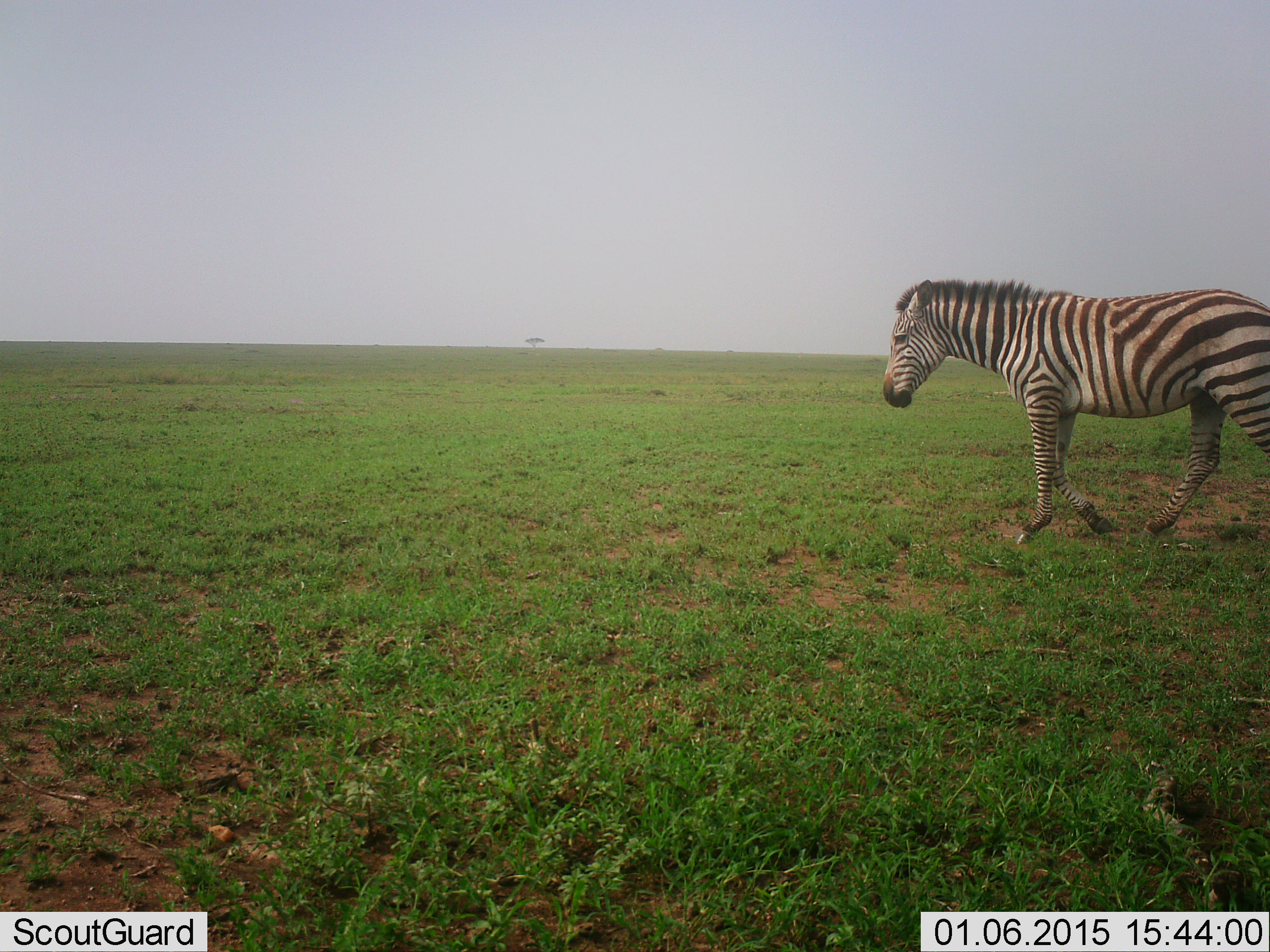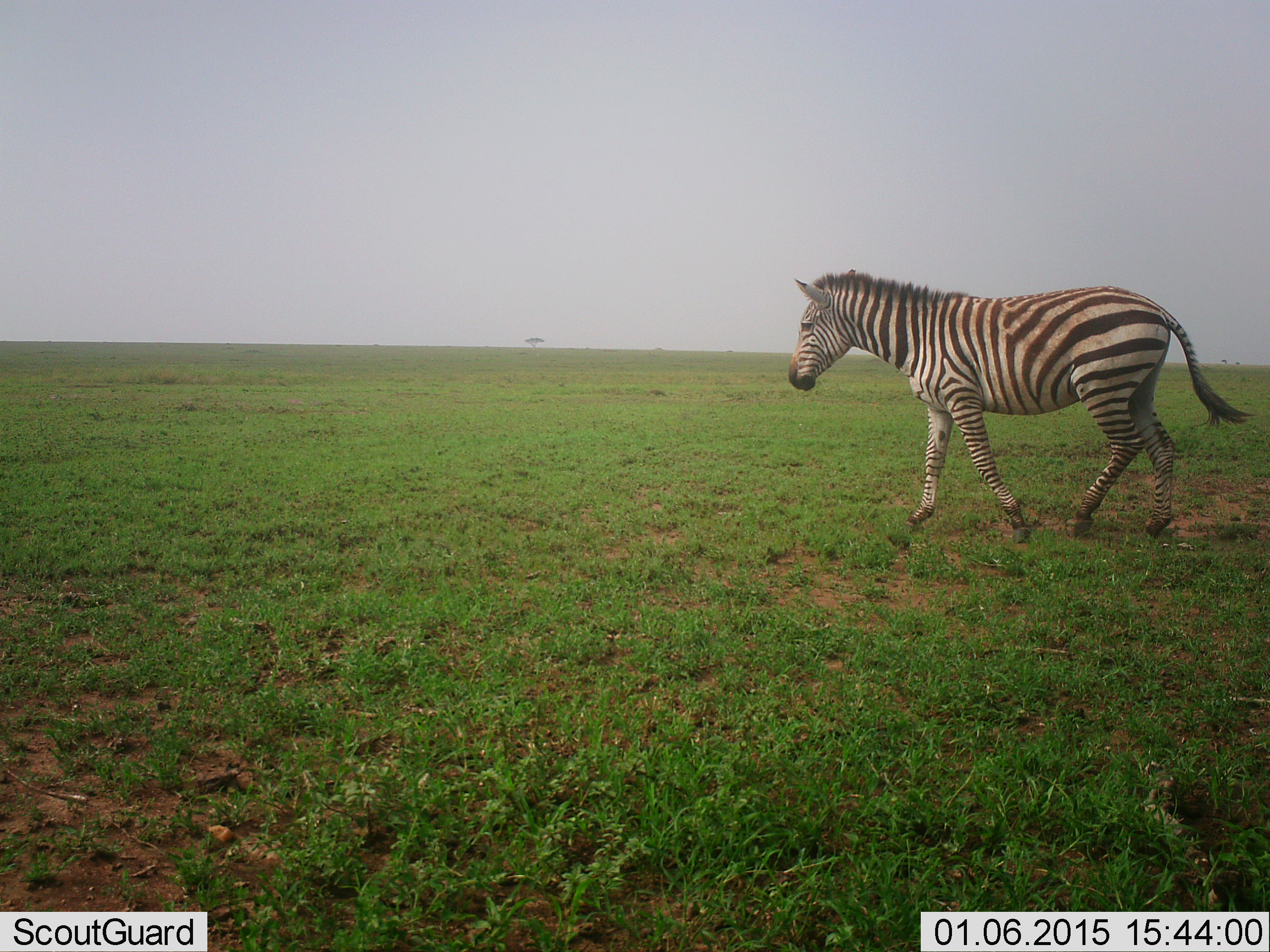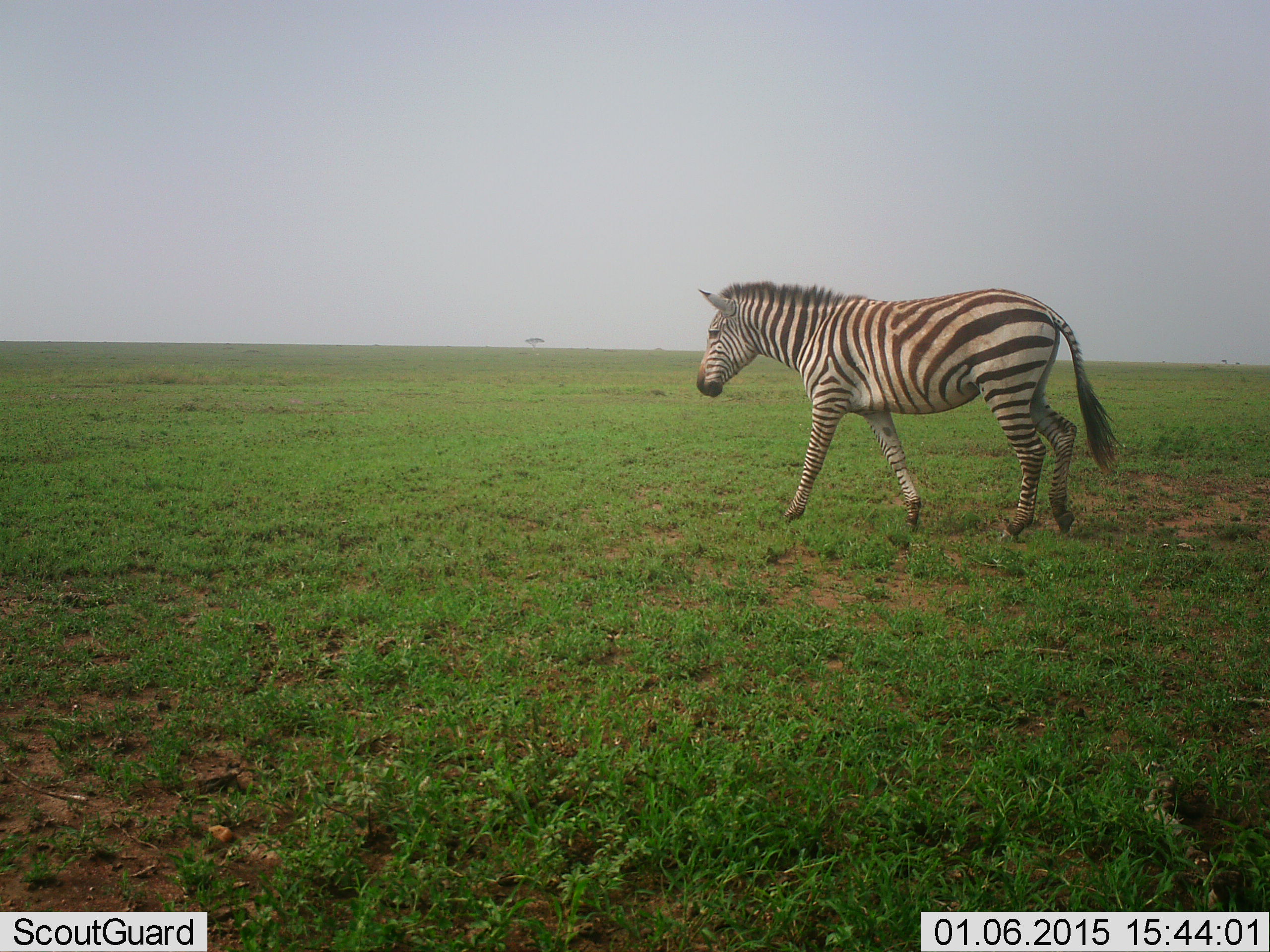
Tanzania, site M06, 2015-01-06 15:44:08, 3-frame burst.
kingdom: Animalia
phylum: Chordata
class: Mammalia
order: Perissodactyla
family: Equidae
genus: Equus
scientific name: Equus quagga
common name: plains zebra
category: zebra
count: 1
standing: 10%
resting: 0%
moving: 90%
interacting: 0%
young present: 0%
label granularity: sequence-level